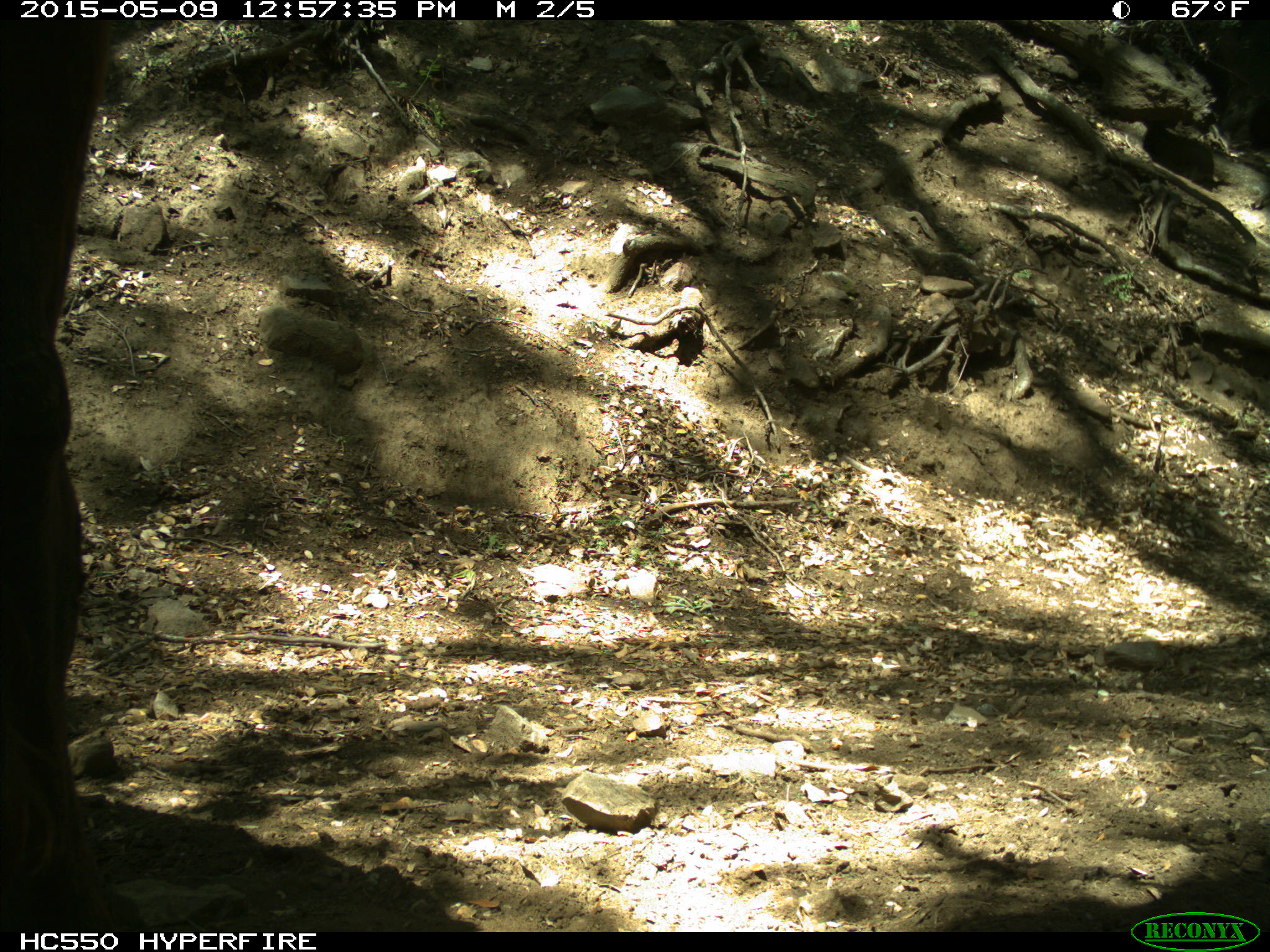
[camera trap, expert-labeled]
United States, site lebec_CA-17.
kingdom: Animalia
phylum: Chordata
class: Mammalia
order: Artiodactyla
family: Bovidae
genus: Bos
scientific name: Bos taurus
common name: domestic cow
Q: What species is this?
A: Bos taurus (domestic cow).